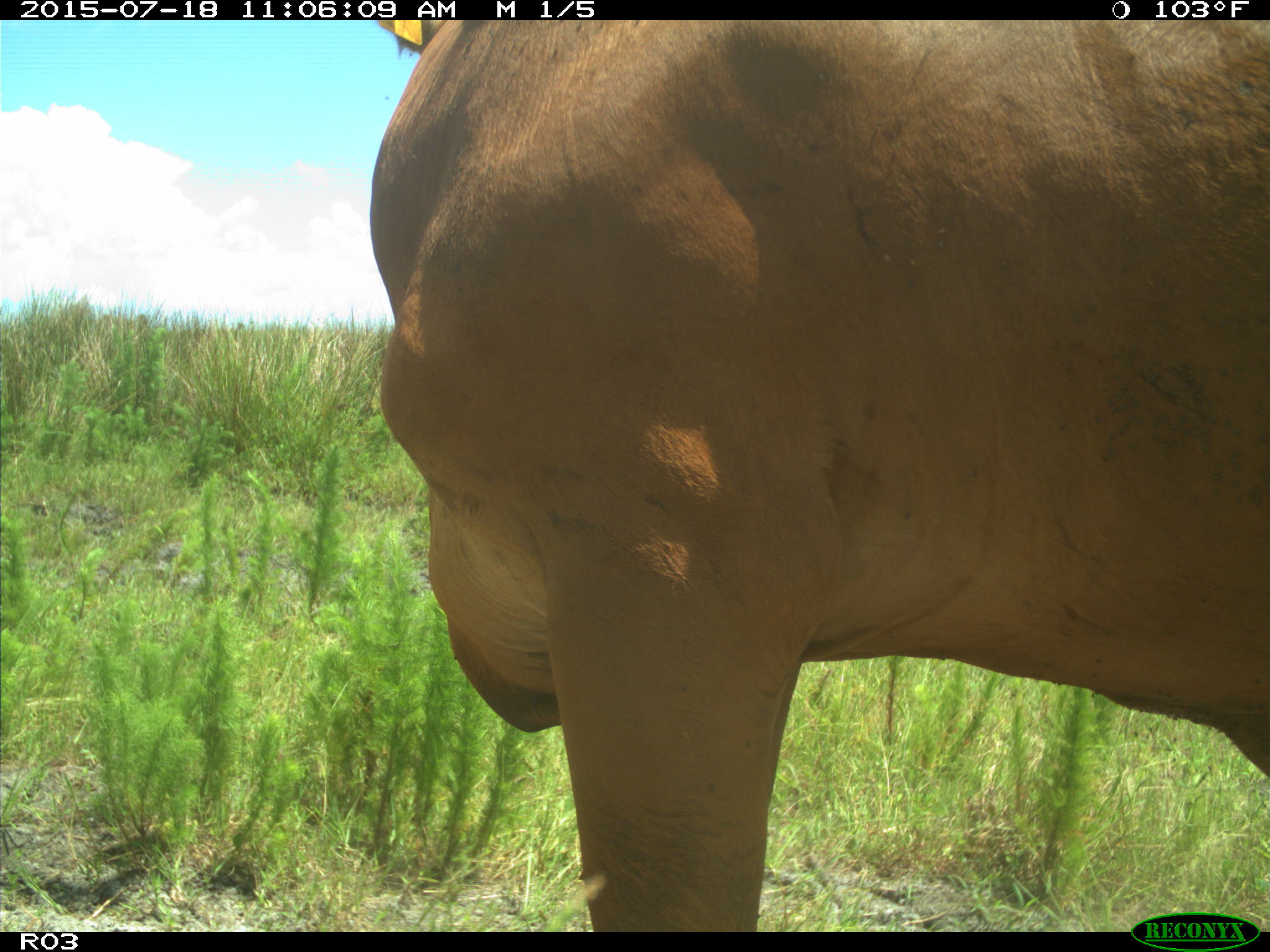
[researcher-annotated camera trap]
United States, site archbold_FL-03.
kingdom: Animalia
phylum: Chordata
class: Mammalia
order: Artiodactyla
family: Bovidae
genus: Bos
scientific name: Bos taurus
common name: domestic cow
Bos taurus (domestic cow).